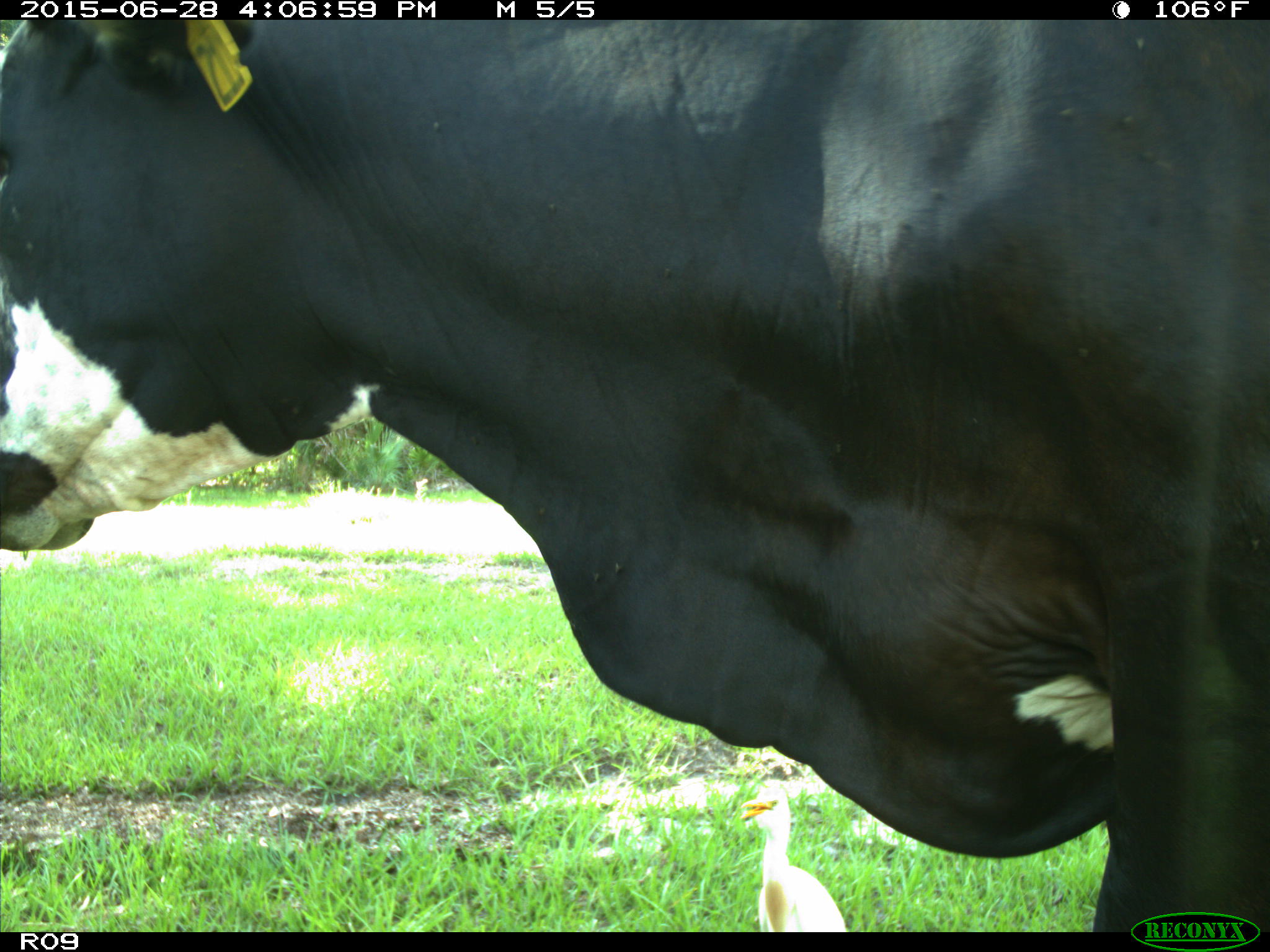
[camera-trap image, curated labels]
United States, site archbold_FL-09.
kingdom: Animalia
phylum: Chordata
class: Mammalia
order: Artiodactyla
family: Bovidae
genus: Bos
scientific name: Bos taurus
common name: domestic cow